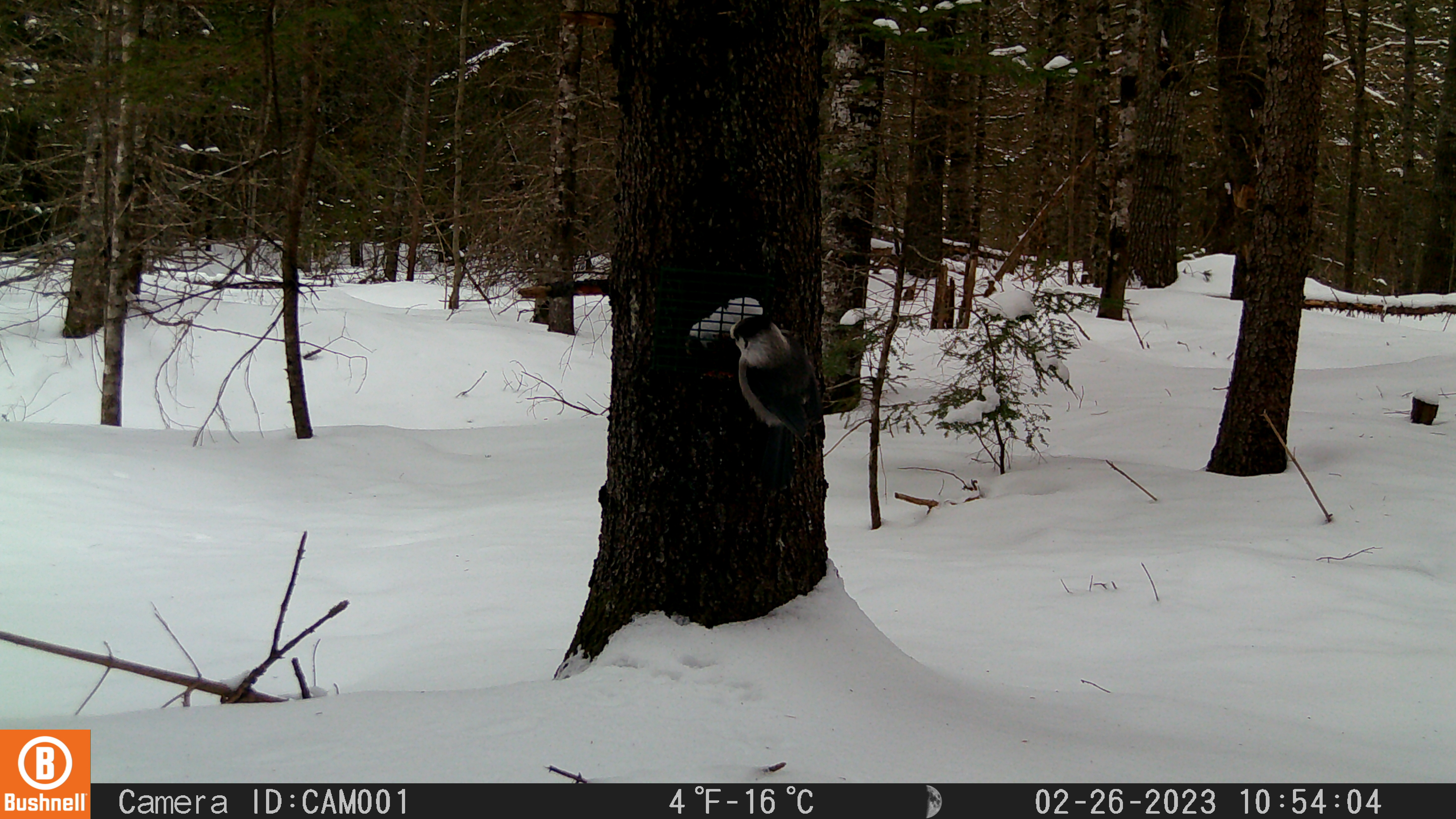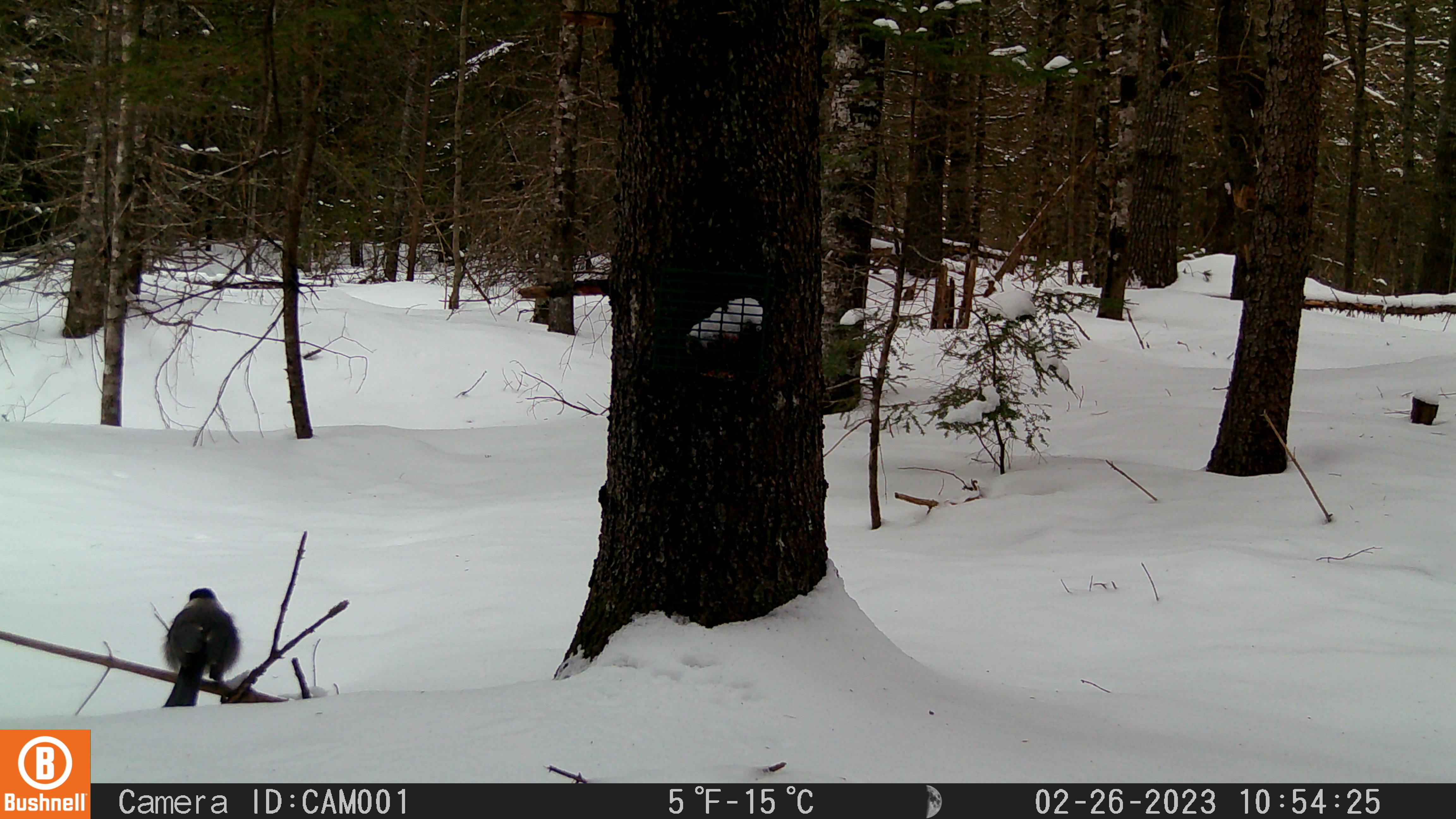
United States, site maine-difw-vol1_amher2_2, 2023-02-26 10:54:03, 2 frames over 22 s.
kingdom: Animalia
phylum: Chordata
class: Aves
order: Passeriformes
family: Corvidae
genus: Perisoreus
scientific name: Perisoreus canadensis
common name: canada jay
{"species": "canada jay (Perisoreus canadensis)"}